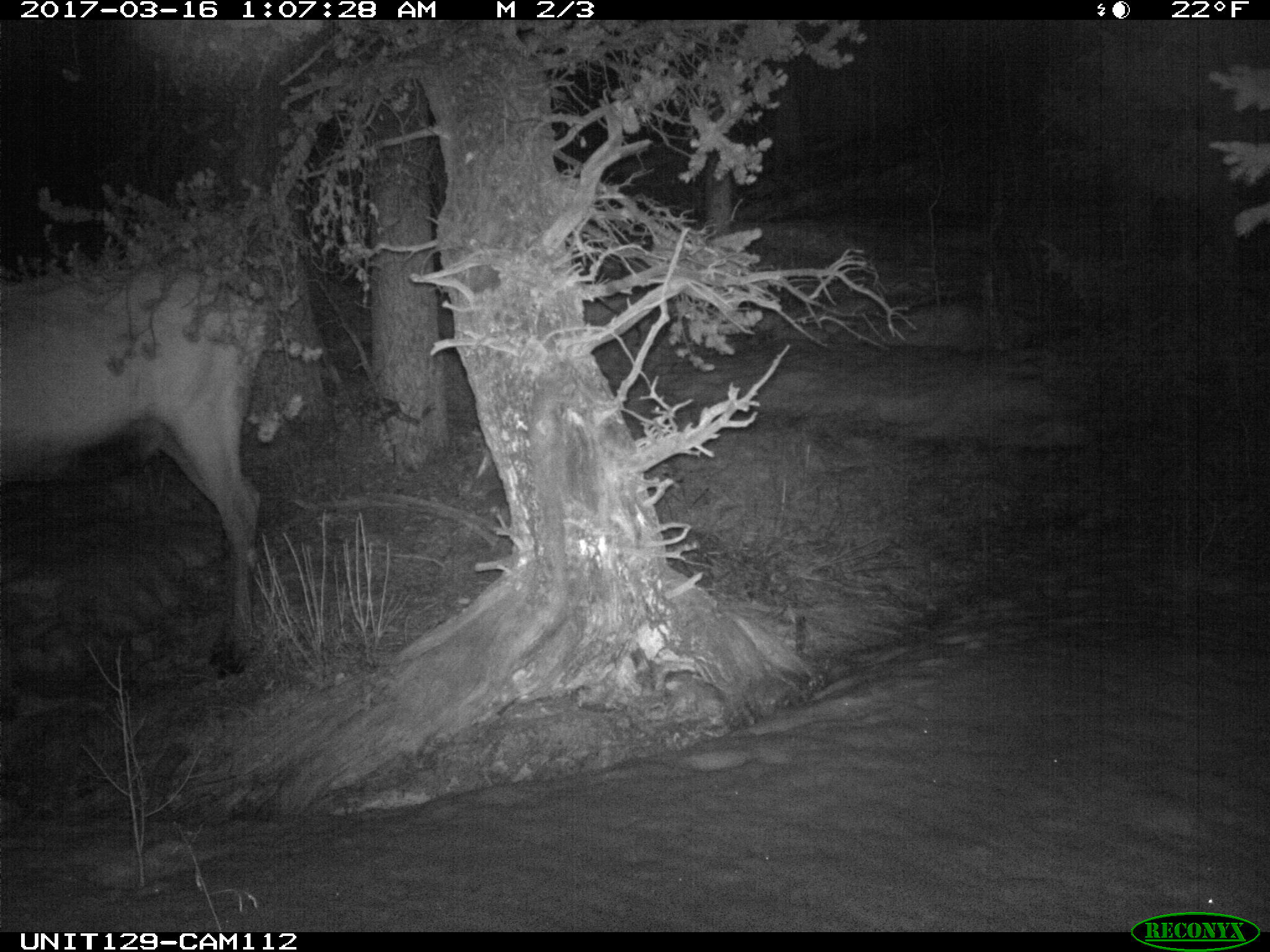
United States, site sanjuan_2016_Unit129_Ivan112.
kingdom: Animalia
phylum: Chordata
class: Mammalia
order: Artiodactyla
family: Cervidae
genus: Cervus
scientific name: Cervus elaphus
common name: red deer